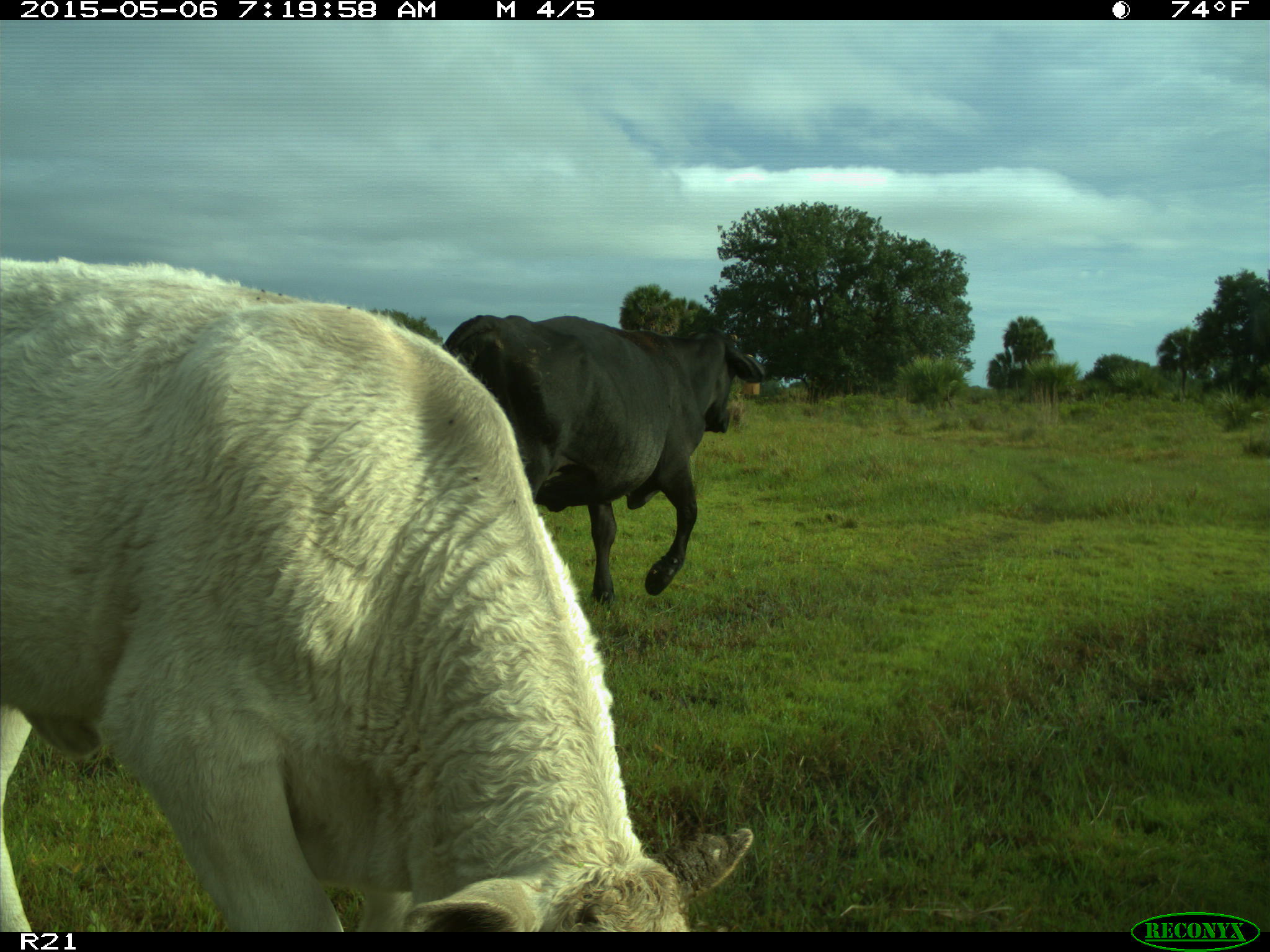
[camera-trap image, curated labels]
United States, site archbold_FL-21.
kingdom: Animalia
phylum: Chordata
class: Mammalia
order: Artiodactyla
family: Bovidae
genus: Bos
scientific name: Bos taurus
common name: domestic cow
Bos taurus (domestic cow).